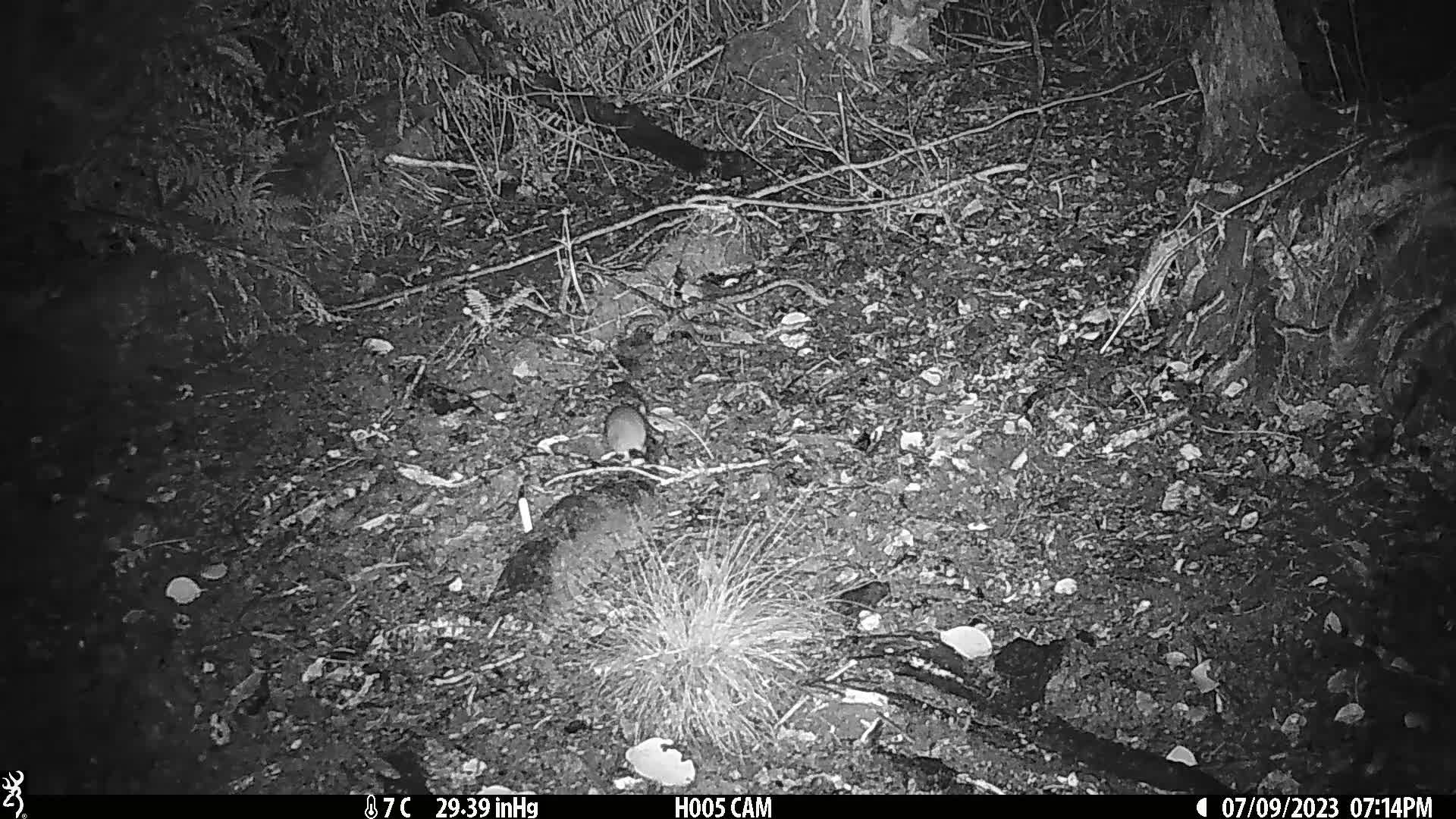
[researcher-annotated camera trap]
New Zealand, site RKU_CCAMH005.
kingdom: Animalia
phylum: Chordata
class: Mammalia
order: Rodentia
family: Muridae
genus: Rattus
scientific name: Rattus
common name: rat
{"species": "rat (Rattus)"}